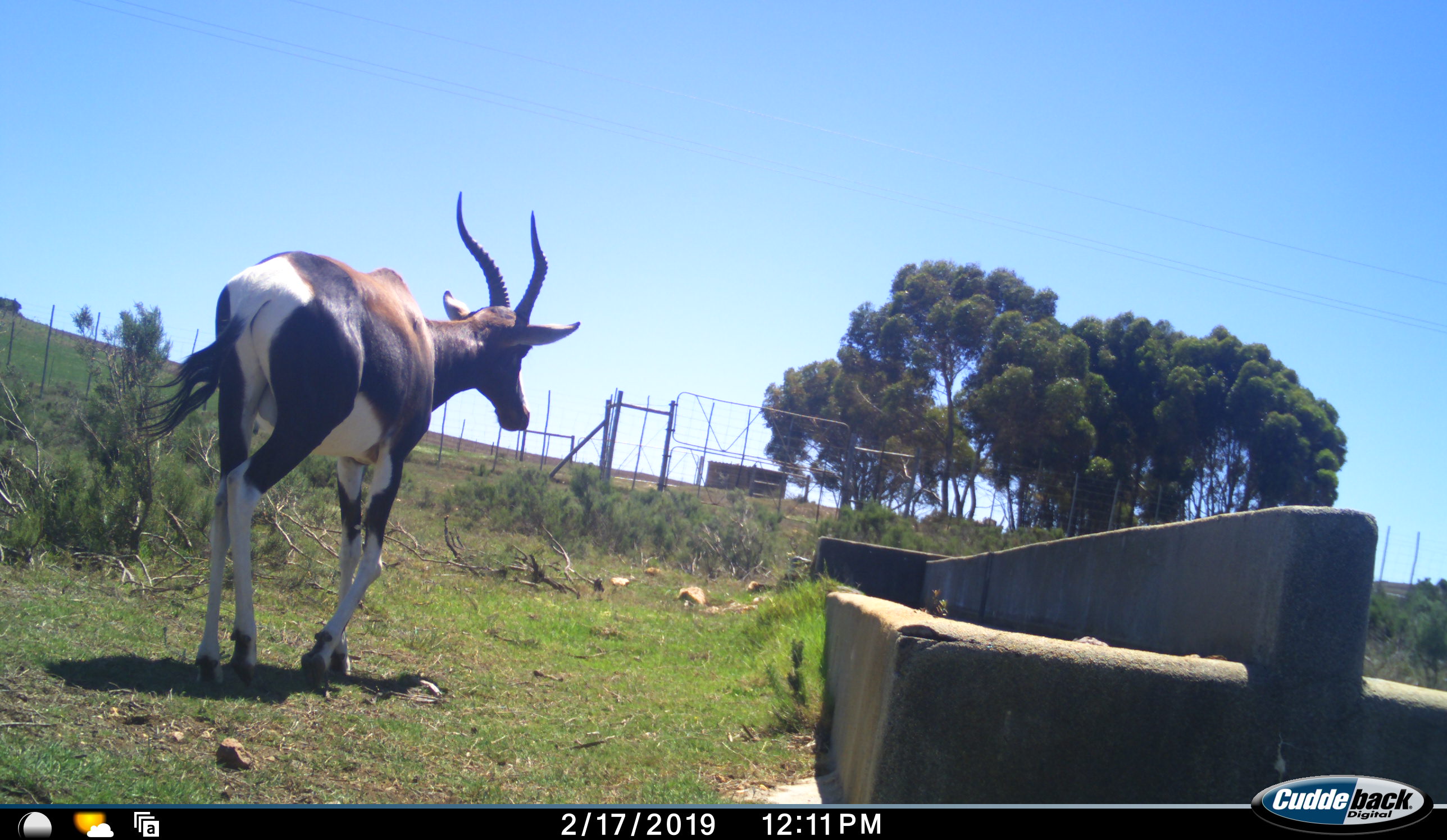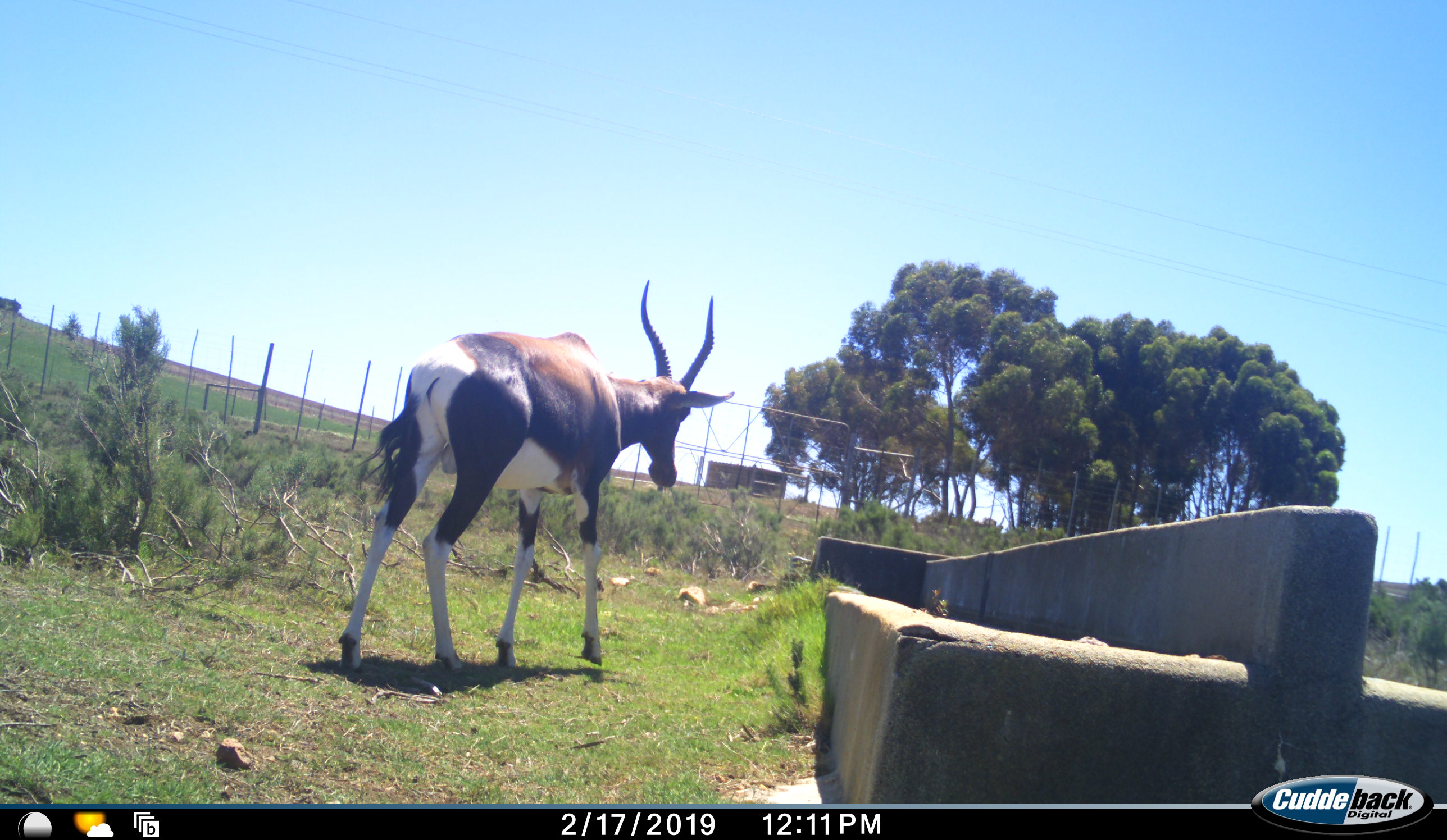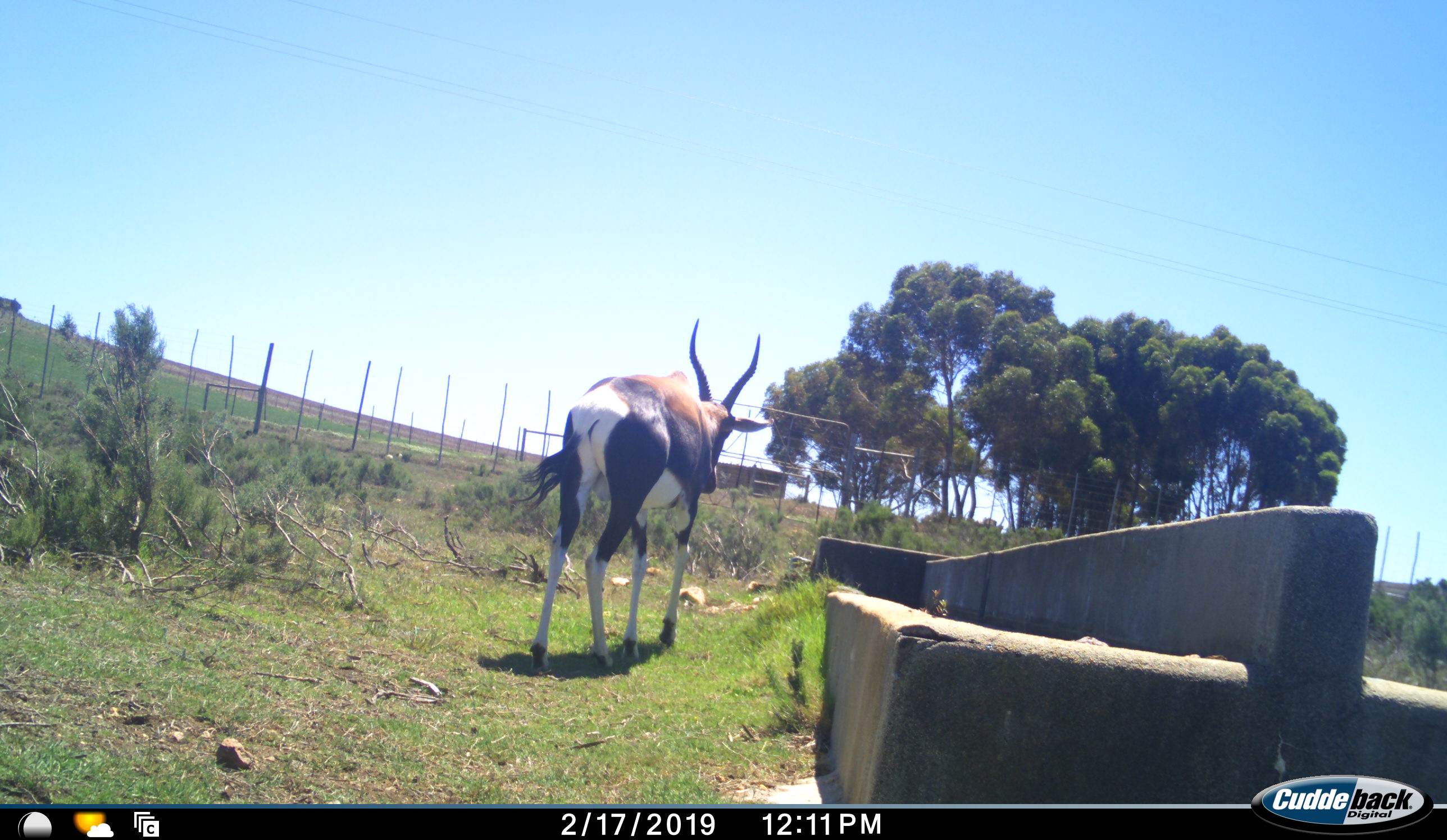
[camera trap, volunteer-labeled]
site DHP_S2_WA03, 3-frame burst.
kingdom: Animalia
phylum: Chordata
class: Mammalia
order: Artiodactyla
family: Bovidae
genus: Damaliscus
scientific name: Damaliscus pygargus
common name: bontebok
Bontebok (Damaliscus pygargus), count 1. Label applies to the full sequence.